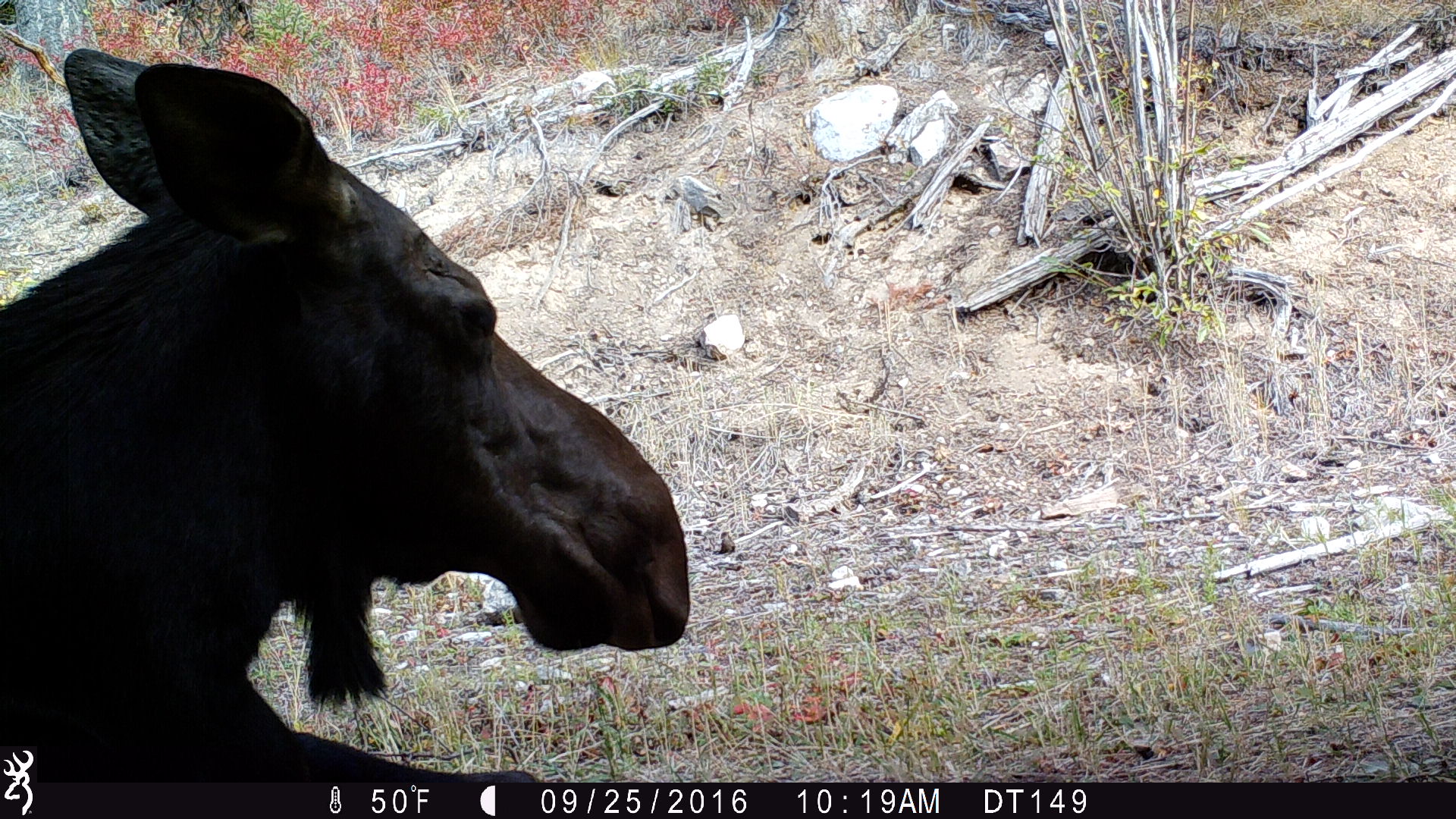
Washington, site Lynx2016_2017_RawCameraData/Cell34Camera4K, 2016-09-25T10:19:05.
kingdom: Animalia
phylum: Chordata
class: Mammalia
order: Artiodactyla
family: Cervidae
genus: Alces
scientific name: Alces alces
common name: moose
Alces alces (moose). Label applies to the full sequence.